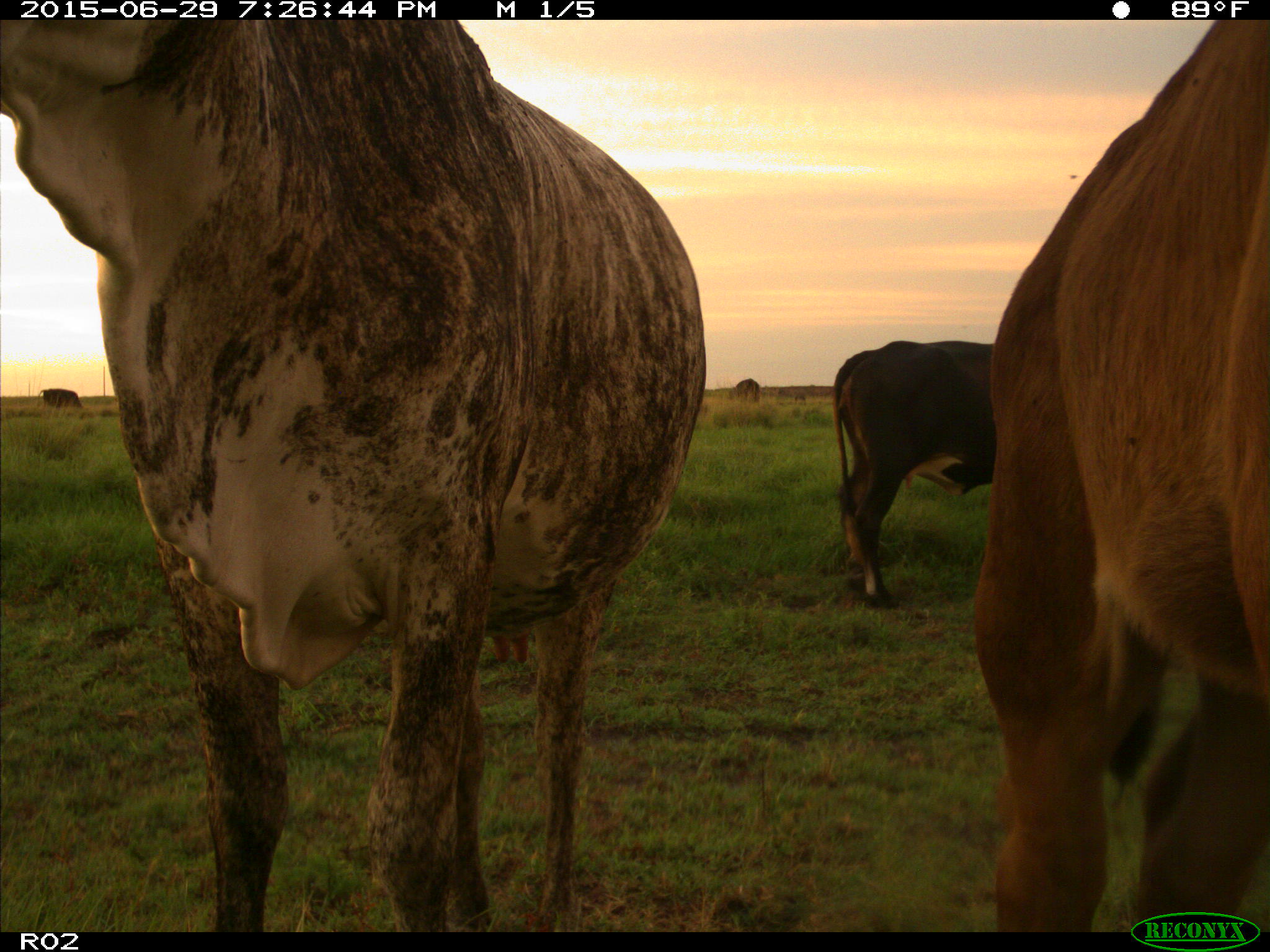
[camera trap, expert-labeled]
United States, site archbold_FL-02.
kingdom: Animalia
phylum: Chordata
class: Mammalia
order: Artiodactyla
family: Bovidae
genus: Bos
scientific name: Bos taurus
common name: domestic cow